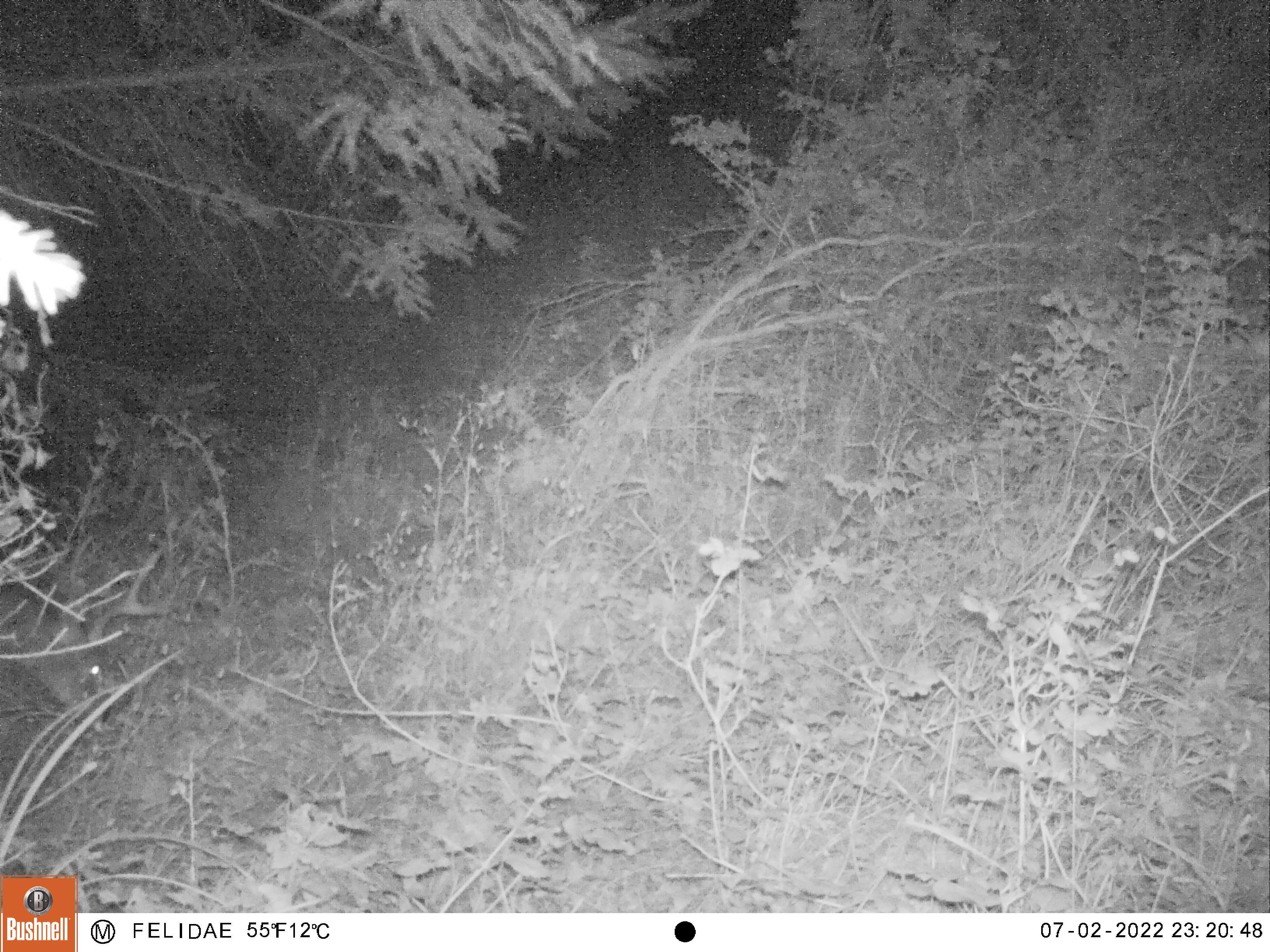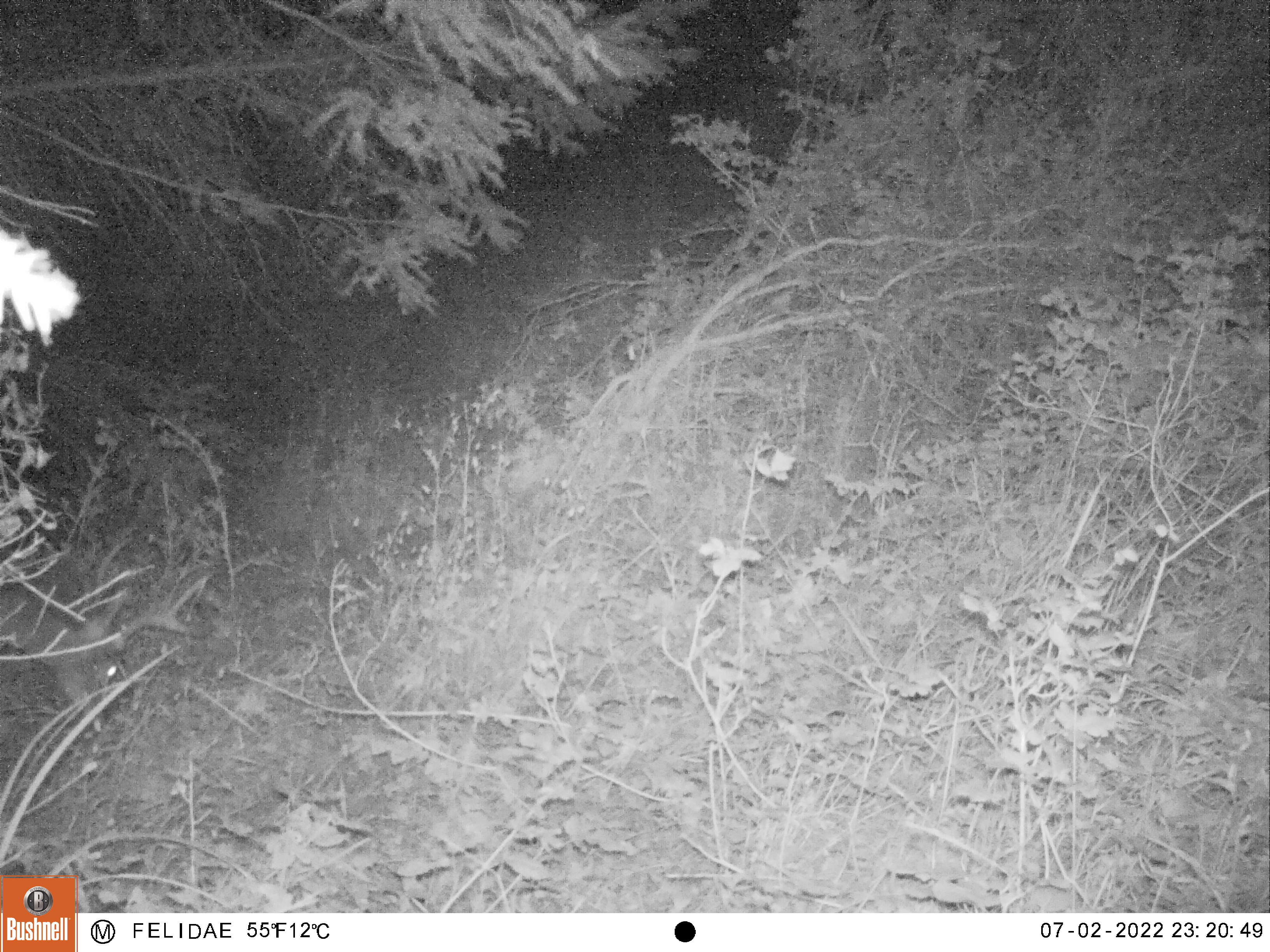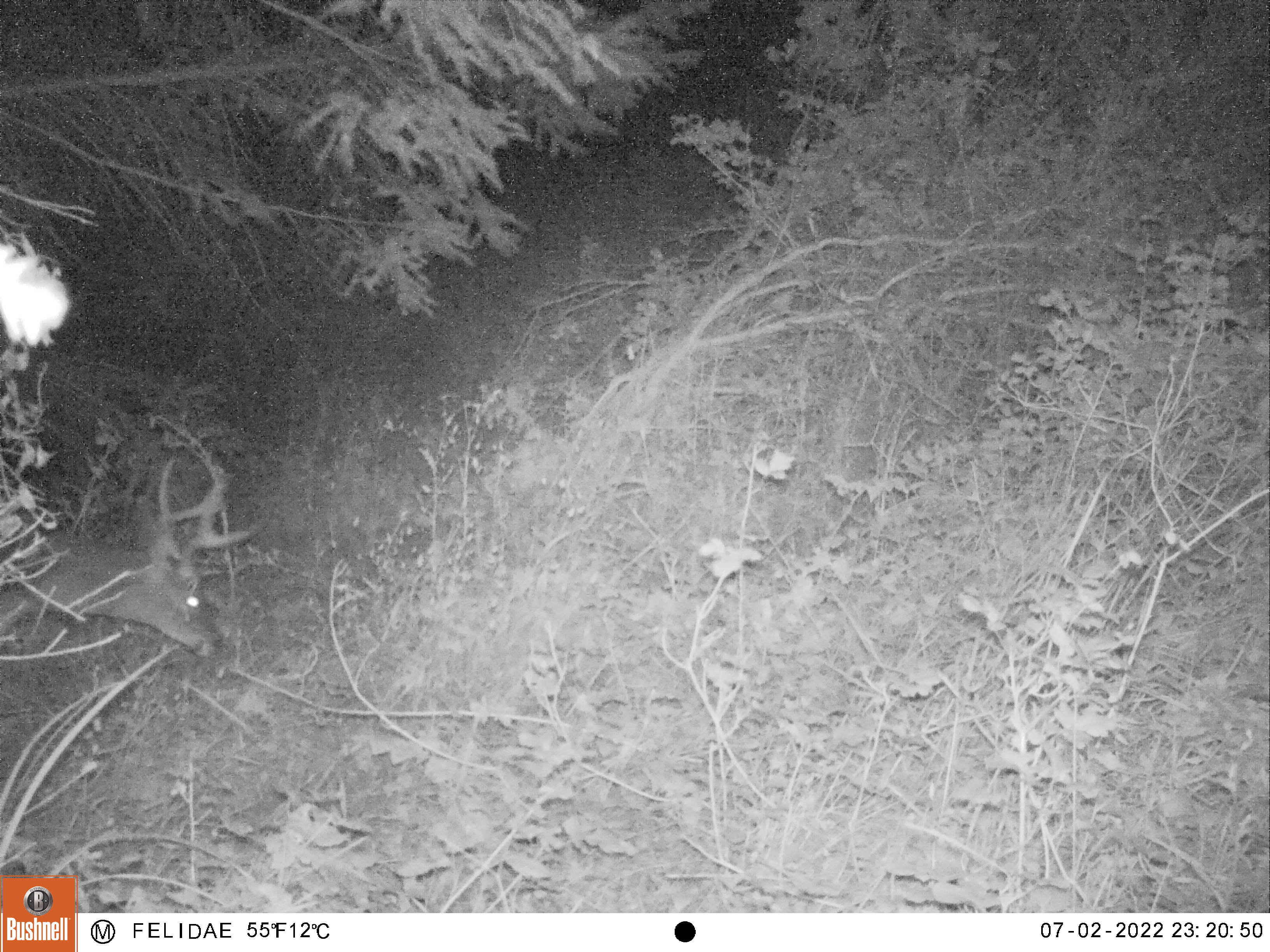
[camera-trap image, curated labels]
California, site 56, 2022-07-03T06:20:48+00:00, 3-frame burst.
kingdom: Animalia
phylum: Chordata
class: Mammalia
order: Artiodactyla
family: Cervidae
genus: Odocoileus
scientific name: Odocoileus hemionus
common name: mule deer